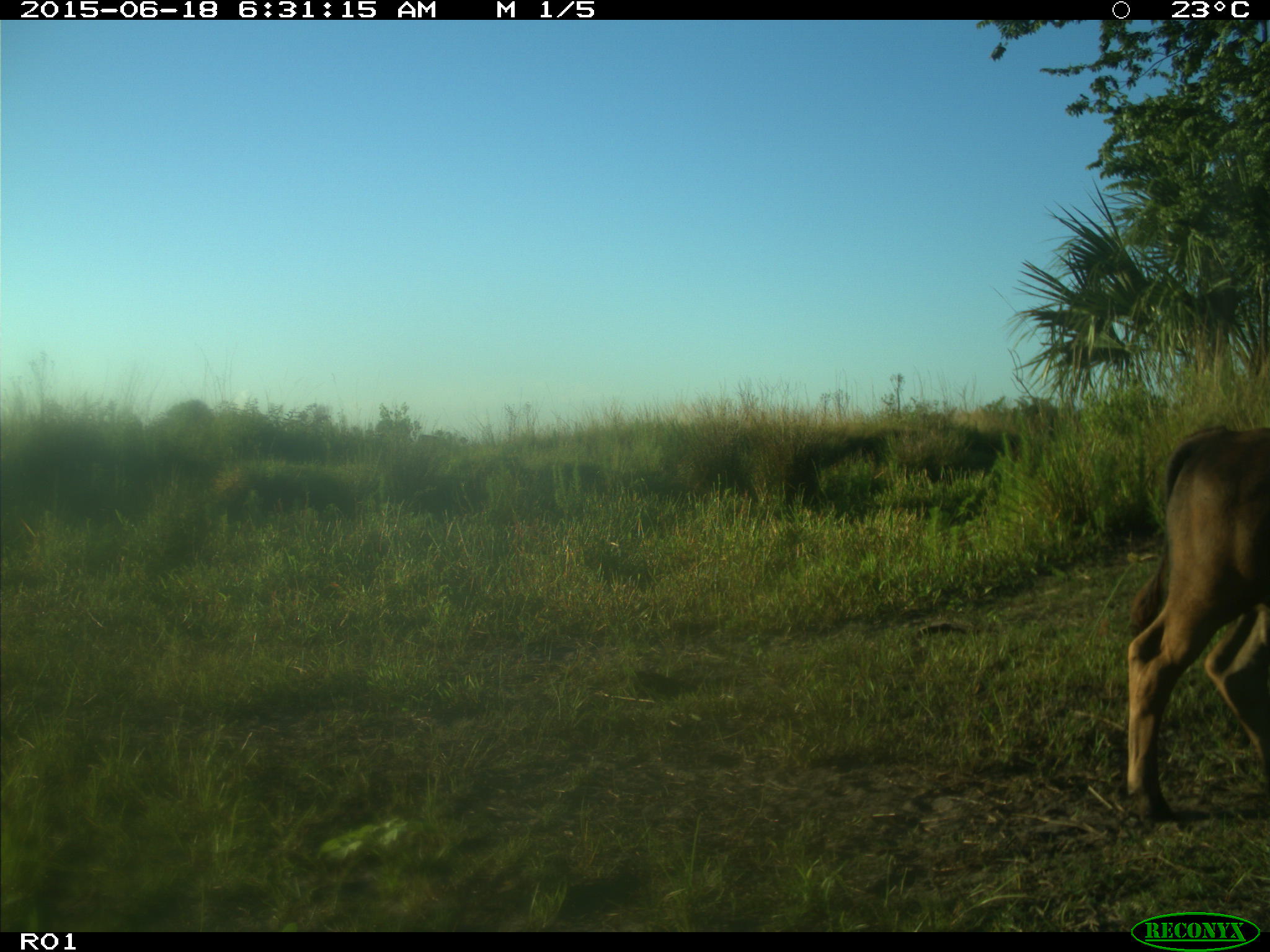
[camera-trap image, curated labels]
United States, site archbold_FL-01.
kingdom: Animalia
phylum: Chordata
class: Mammalia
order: Artiodactyla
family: Bovidae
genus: Bos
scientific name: Bos taurus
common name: domestic cow